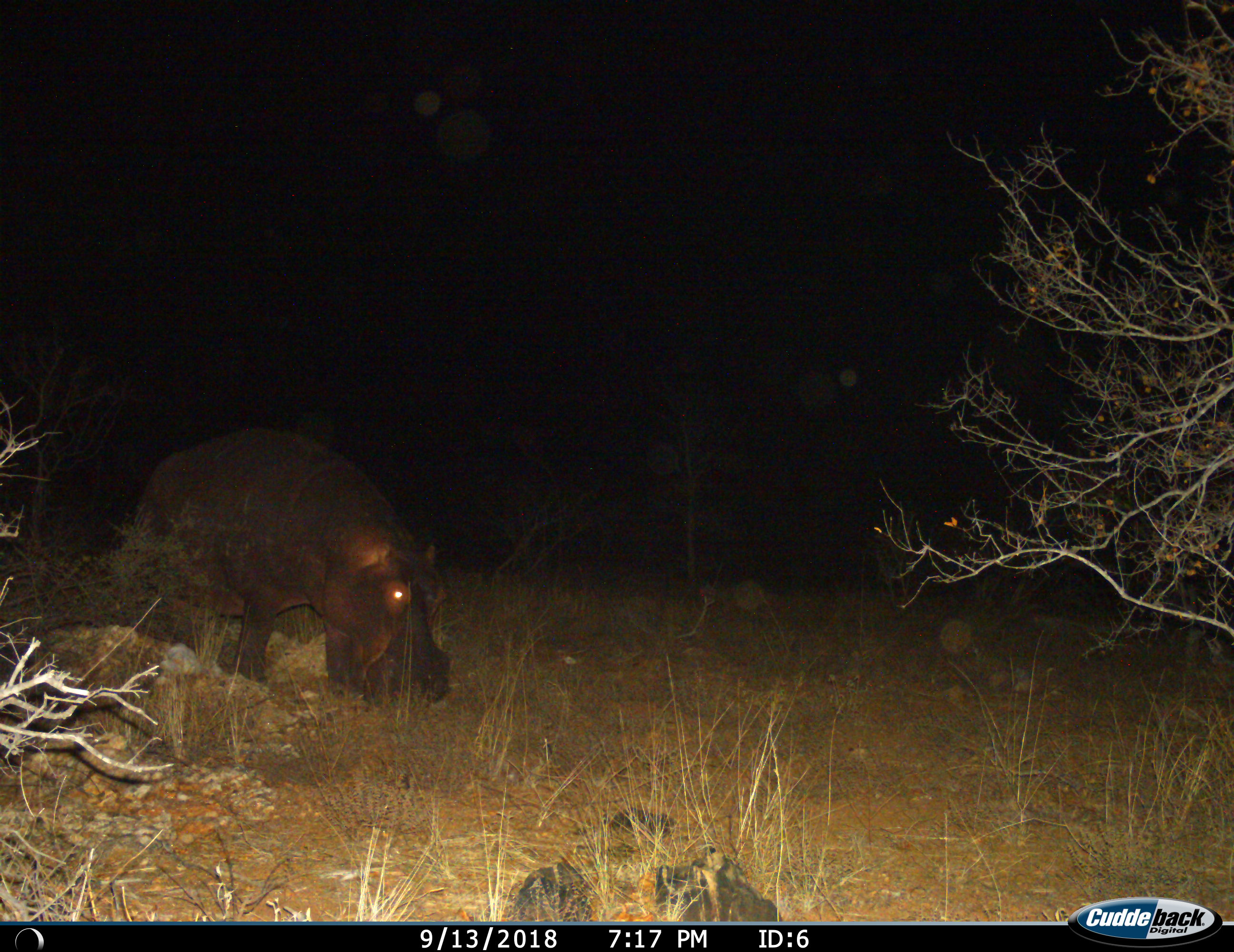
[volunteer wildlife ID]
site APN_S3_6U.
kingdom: Animalia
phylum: Chordata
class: Mammalia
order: Artiodactyla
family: Hippopotamidae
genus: Hippopotamus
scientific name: Hippopotamus amphibius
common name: hippopotamus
Hippopotamus (Hippopotamus amphibius), count 1. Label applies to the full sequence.